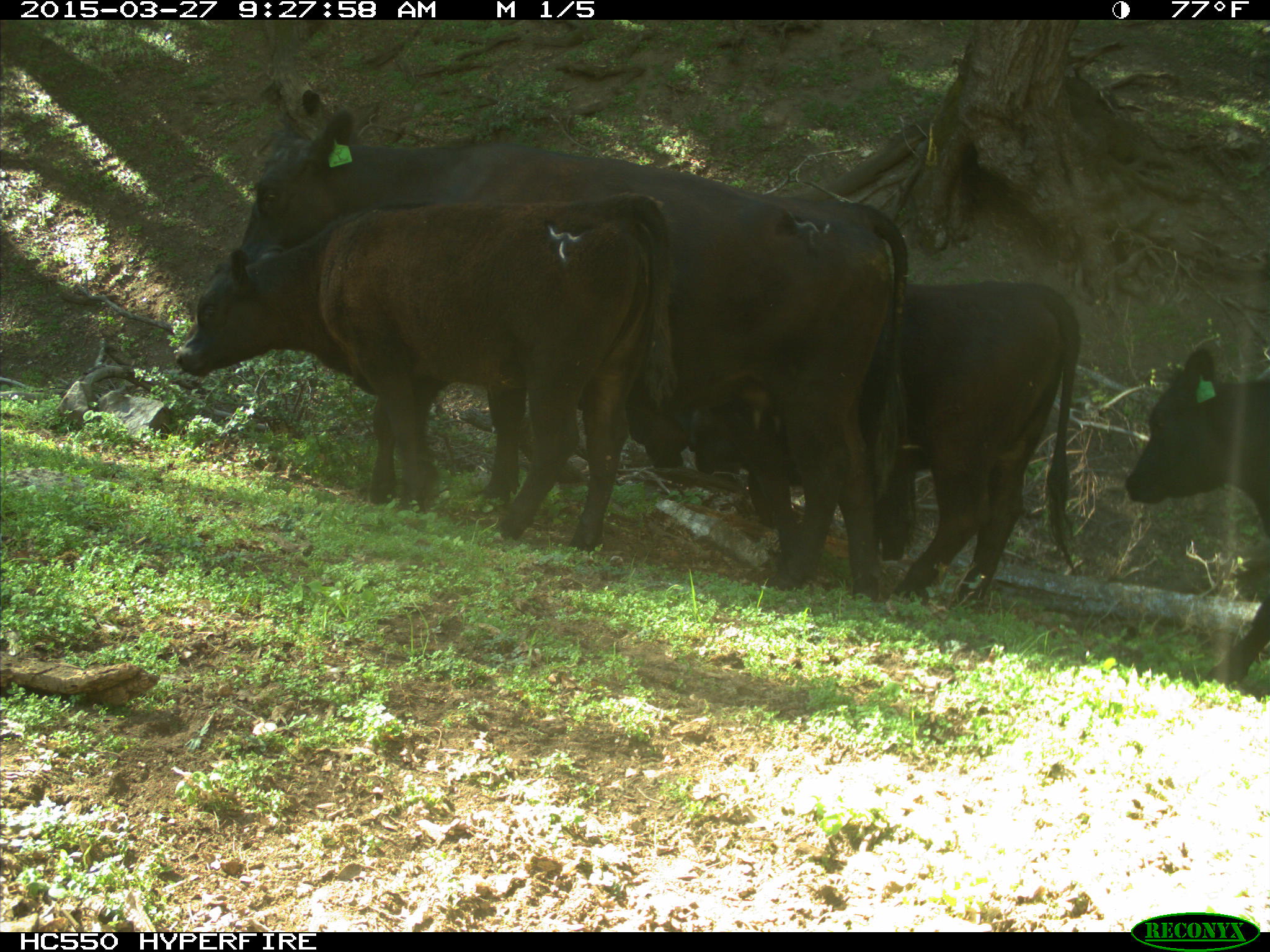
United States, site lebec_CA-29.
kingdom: Animalia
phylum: Chordata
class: Mammalia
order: Artiodactyla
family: Bovidae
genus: Bos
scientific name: Bos taurus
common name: domestic cow